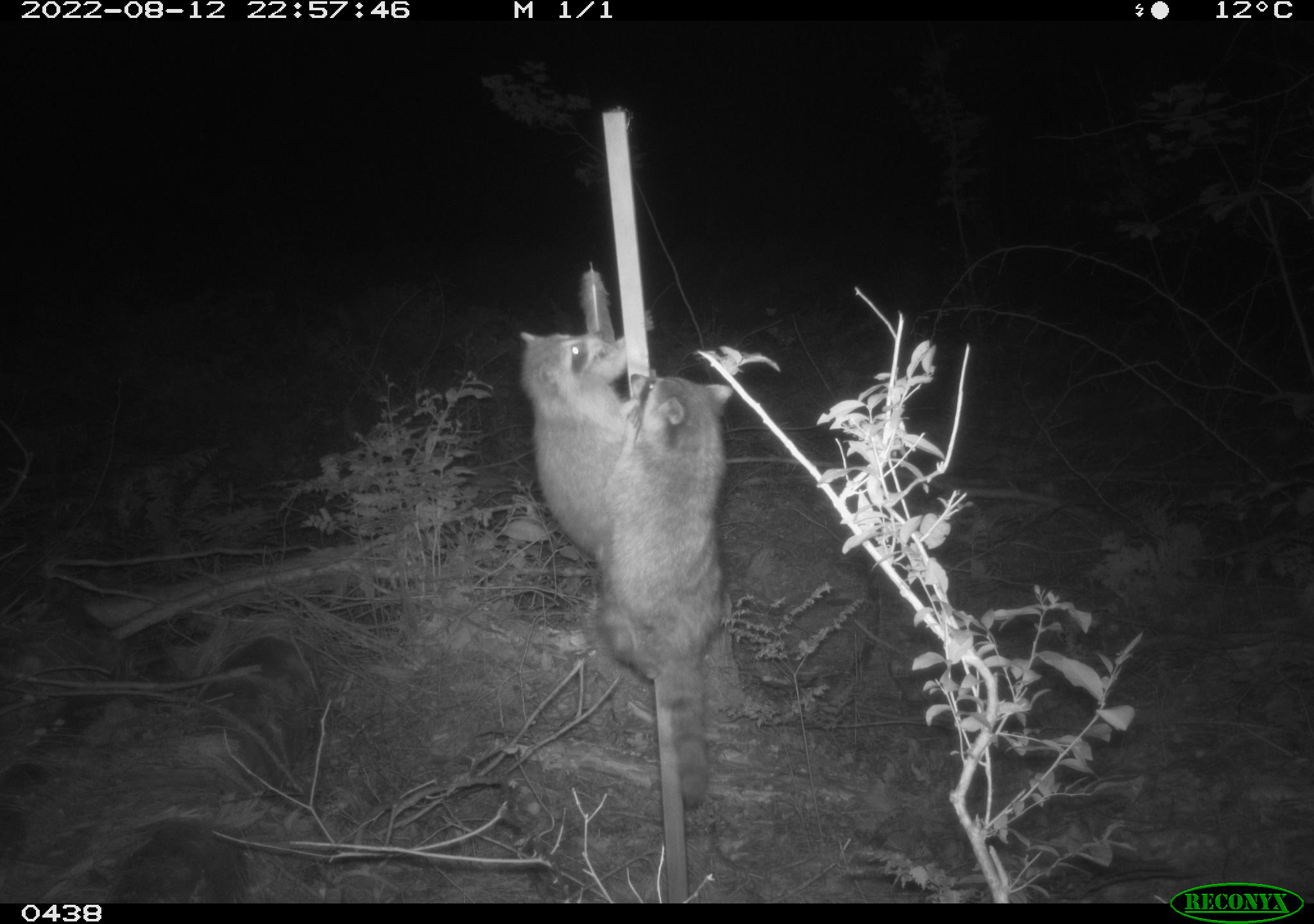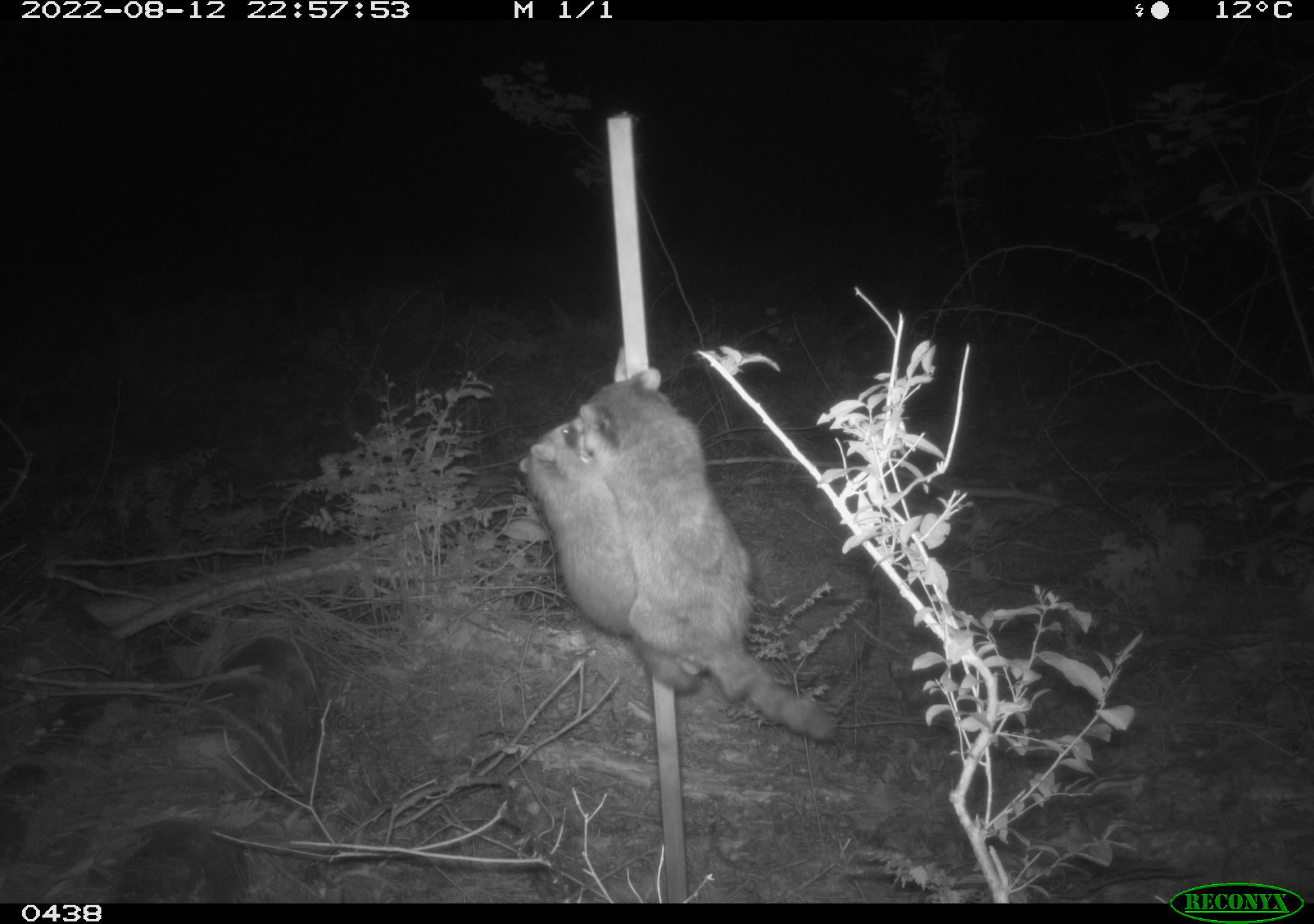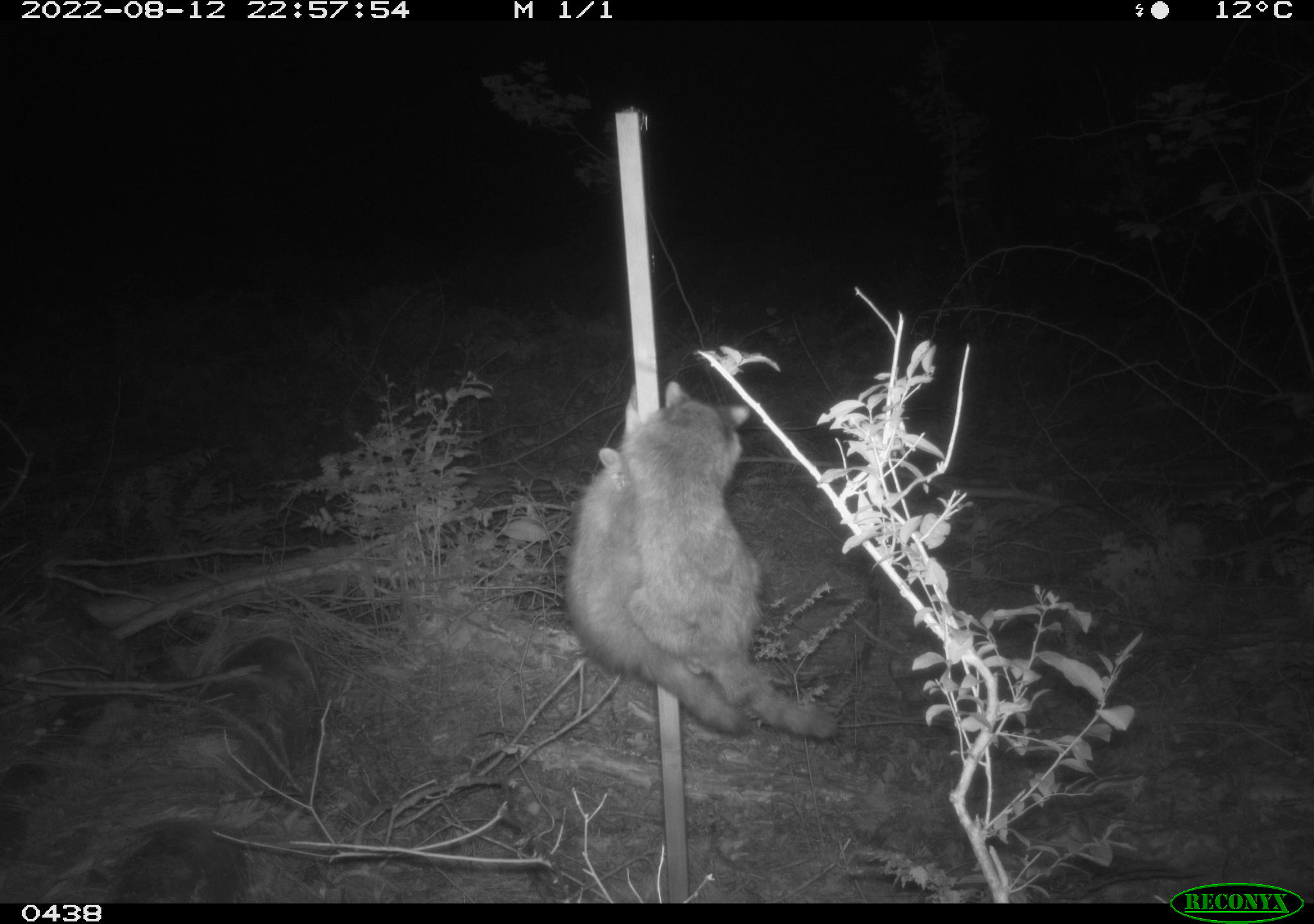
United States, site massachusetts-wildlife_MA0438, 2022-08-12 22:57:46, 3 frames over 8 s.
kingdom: Animalia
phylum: Chordata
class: Mammalia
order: Carnivora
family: Procyonidae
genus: Procyon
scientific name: Procyon lotor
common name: raccoon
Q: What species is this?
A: Raccoon (Procyon lotor).